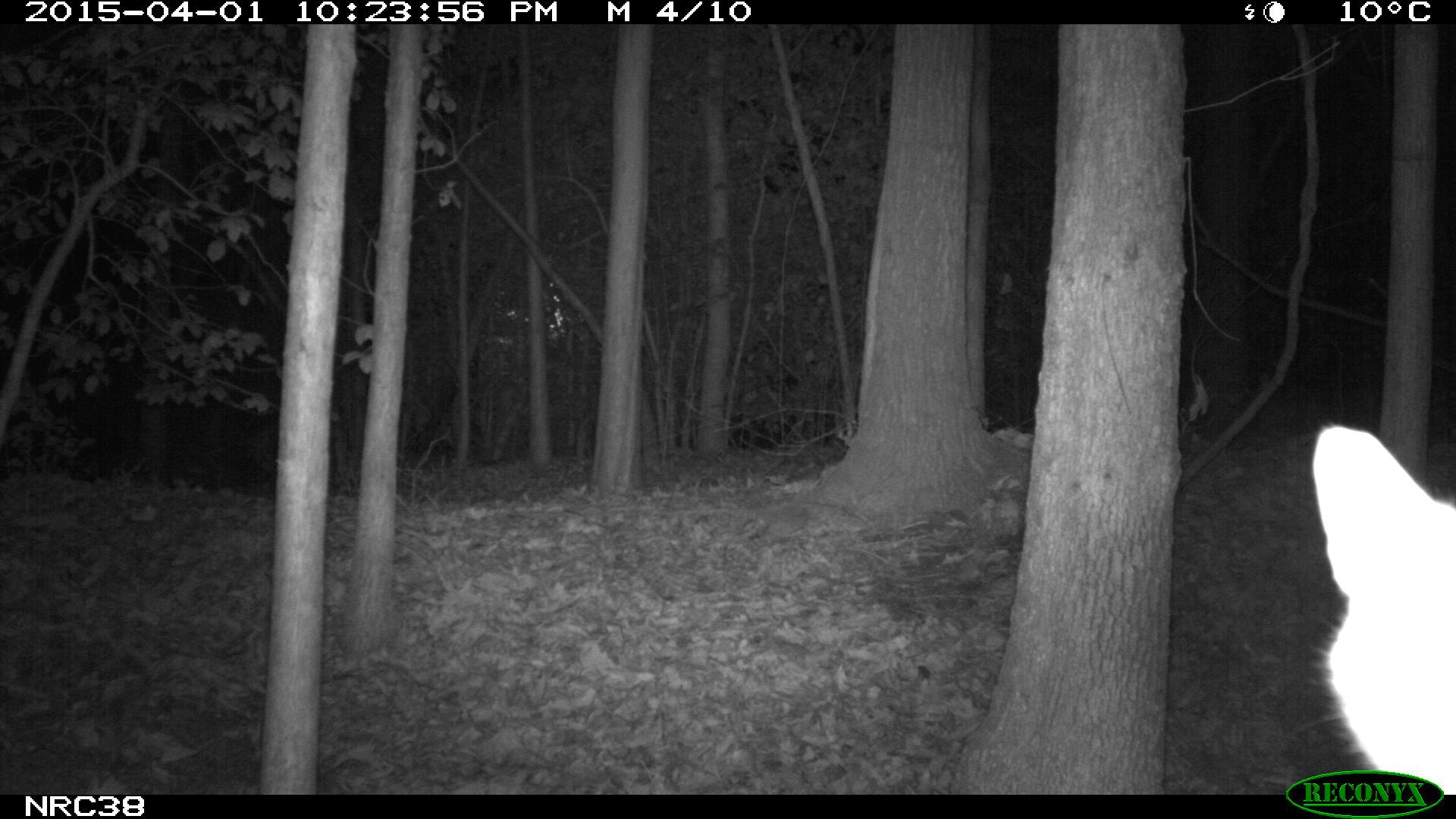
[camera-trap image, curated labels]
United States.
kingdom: Animalia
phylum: Chordata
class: Mammalia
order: Carnivora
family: Felidae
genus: Felis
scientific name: Felis catus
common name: domestic cat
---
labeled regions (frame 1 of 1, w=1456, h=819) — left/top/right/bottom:
Domestic Cat: 1287/397/1455/790